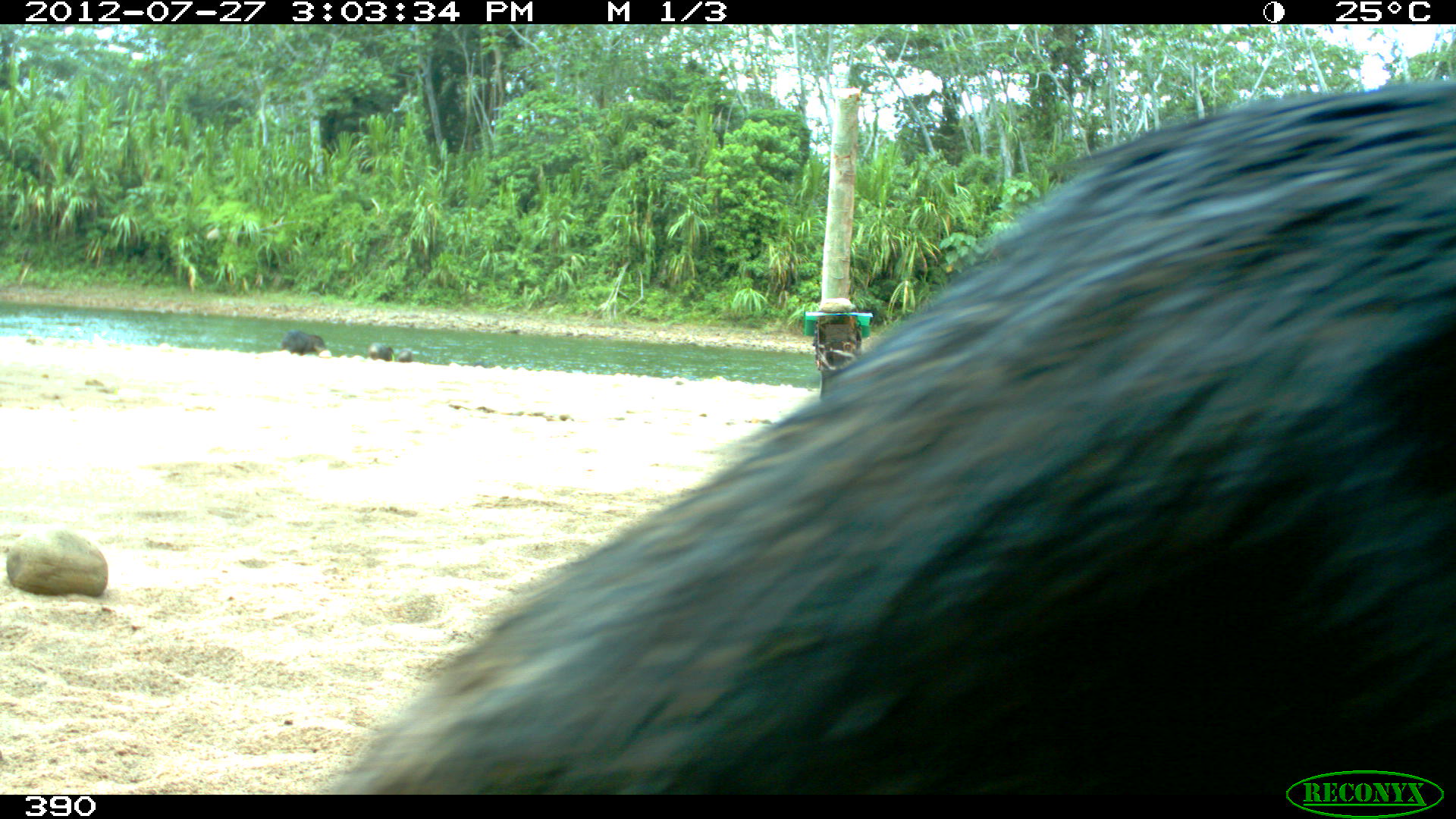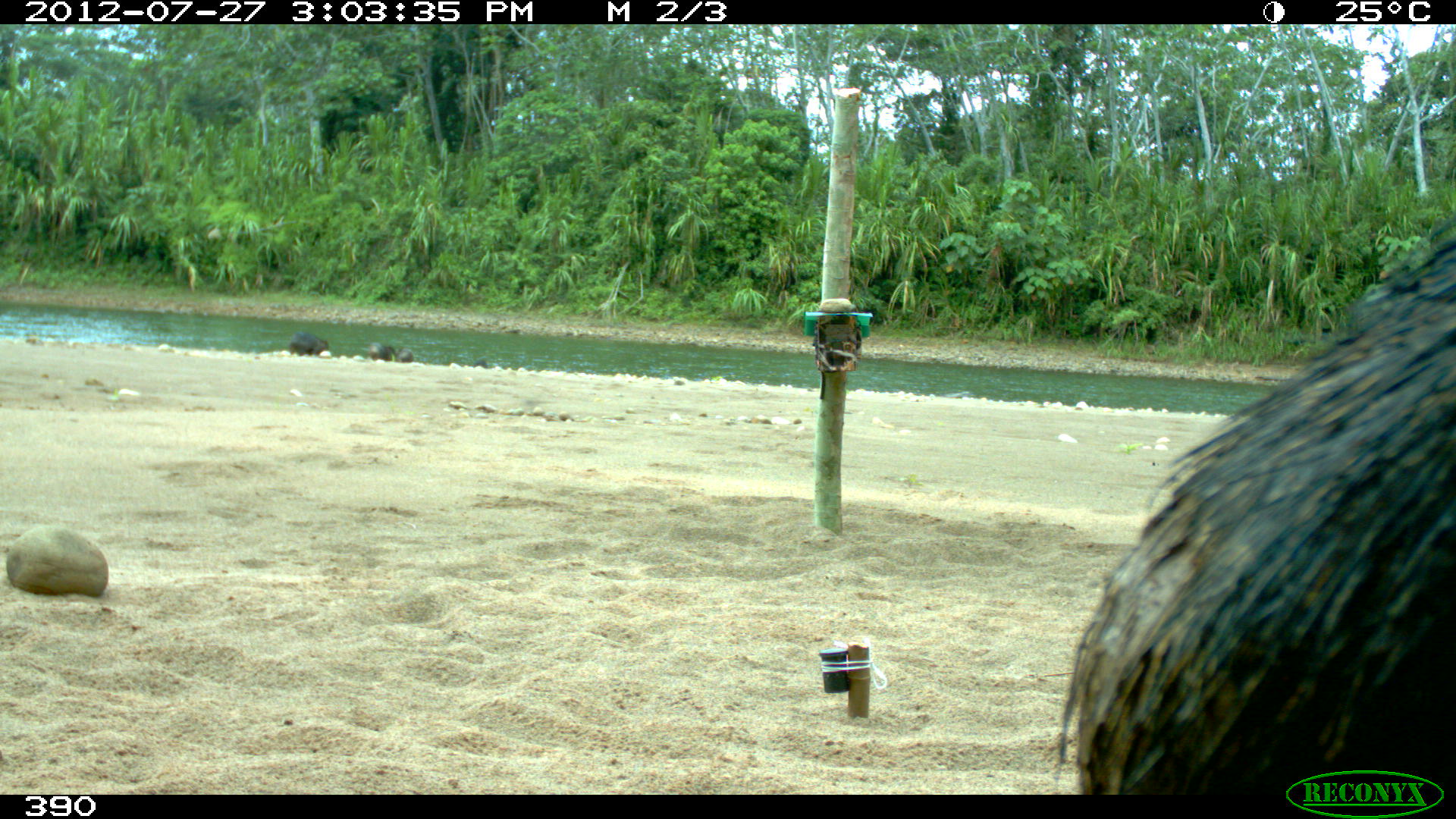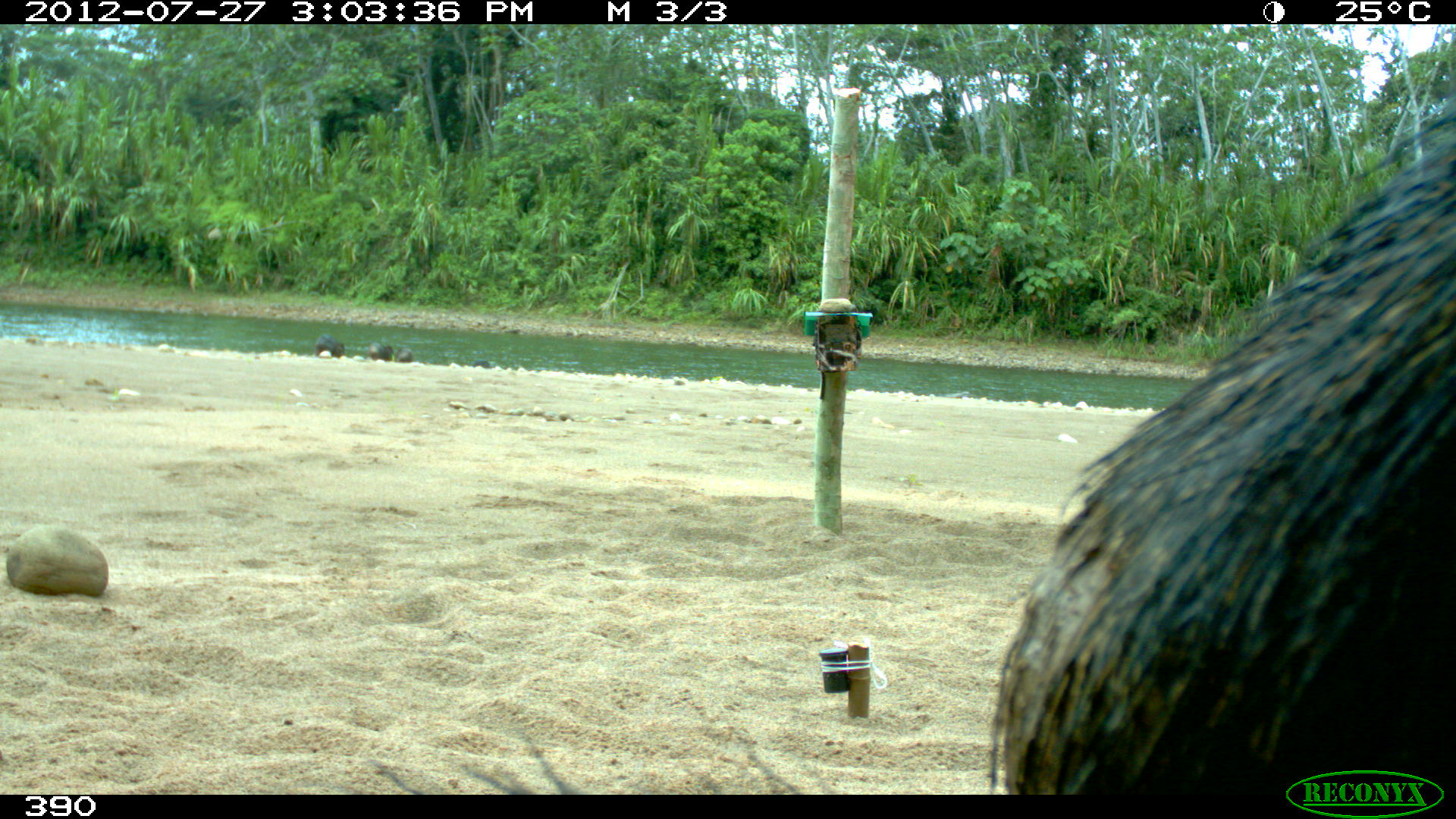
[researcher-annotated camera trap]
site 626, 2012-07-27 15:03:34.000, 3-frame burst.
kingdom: Animalia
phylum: Chordata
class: Mammalia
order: Artiodactyla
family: Tayassuidae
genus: Tayassu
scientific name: Tayassu pecari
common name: white-lipped peccary